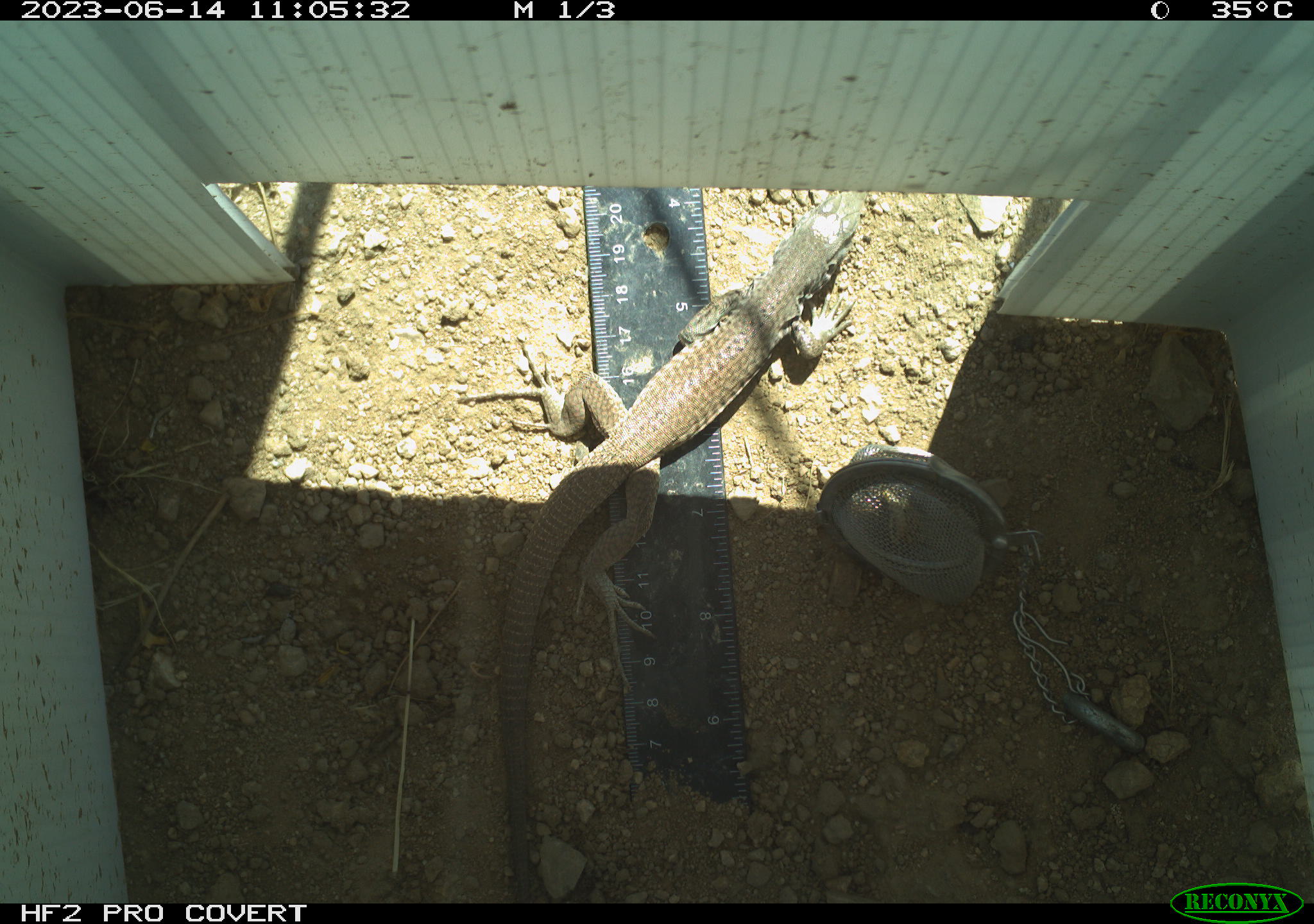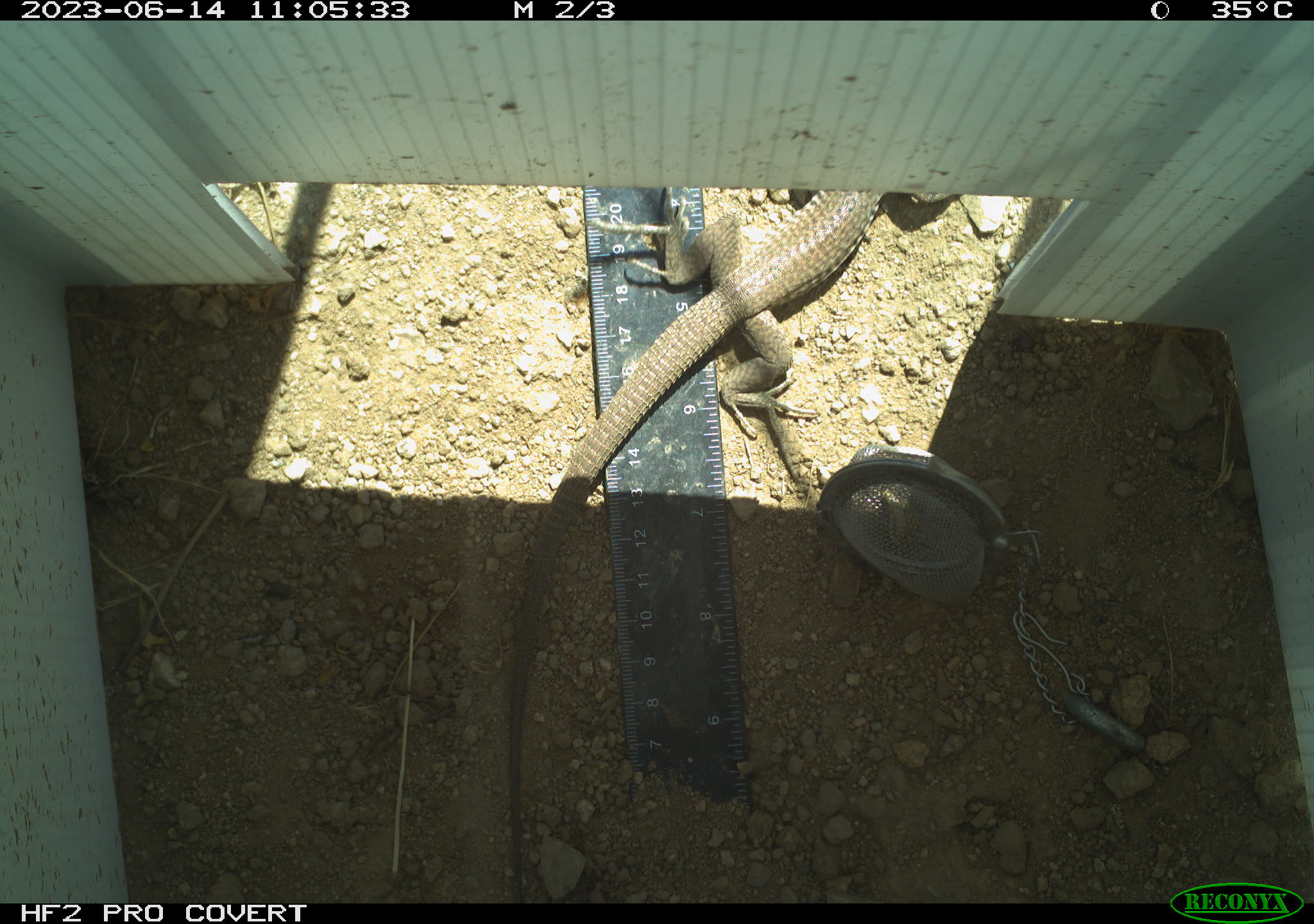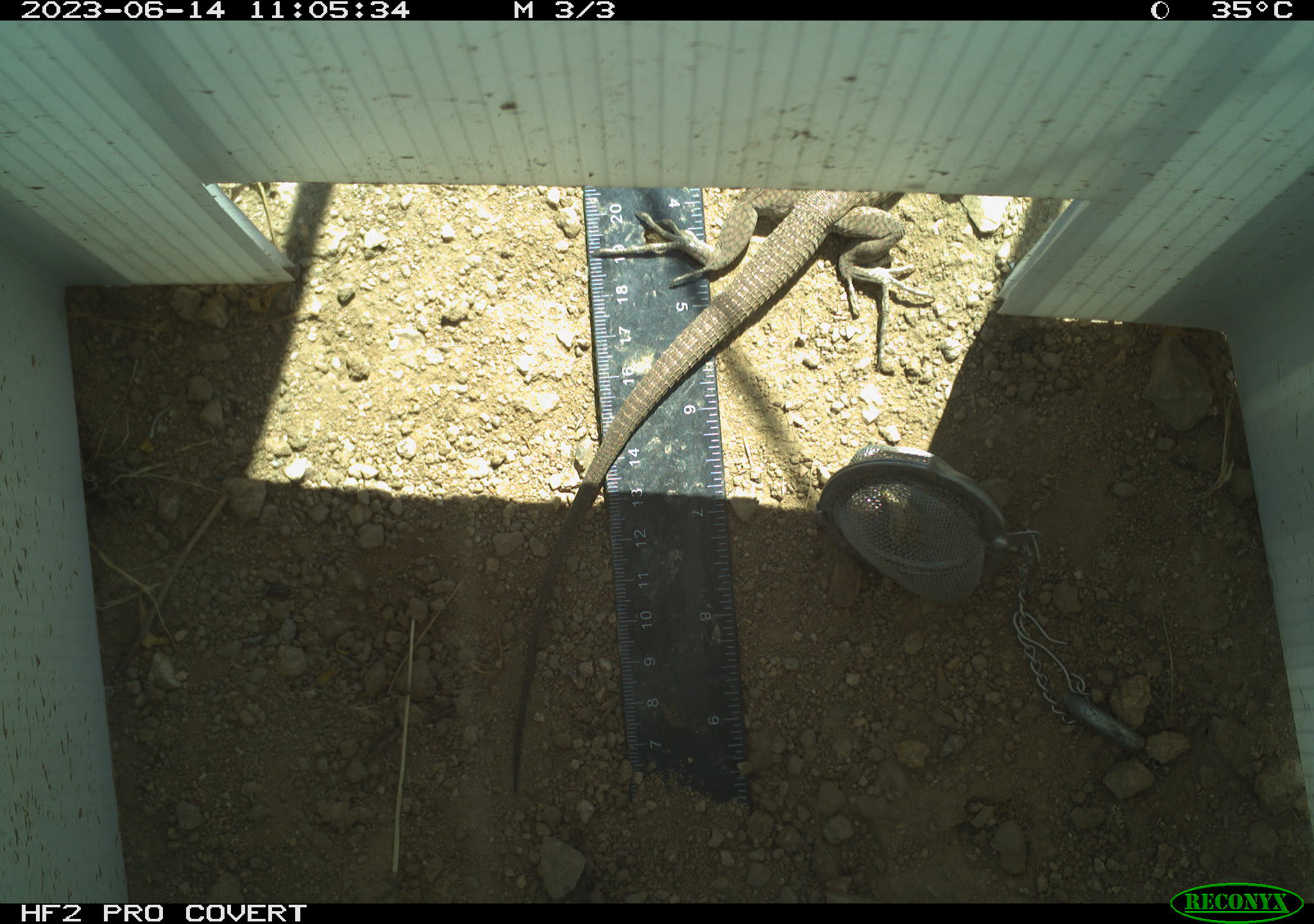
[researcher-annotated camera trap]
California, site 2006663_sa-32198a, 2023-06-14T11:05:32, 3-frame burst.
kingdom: Animalia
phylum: Chordata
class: Reptilia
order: Squamata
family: Teiidae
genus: Aspidoscelis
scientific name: Aspidoscelis tigris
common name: western whiptail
Western whiptail (Aspidoscelis tigris).